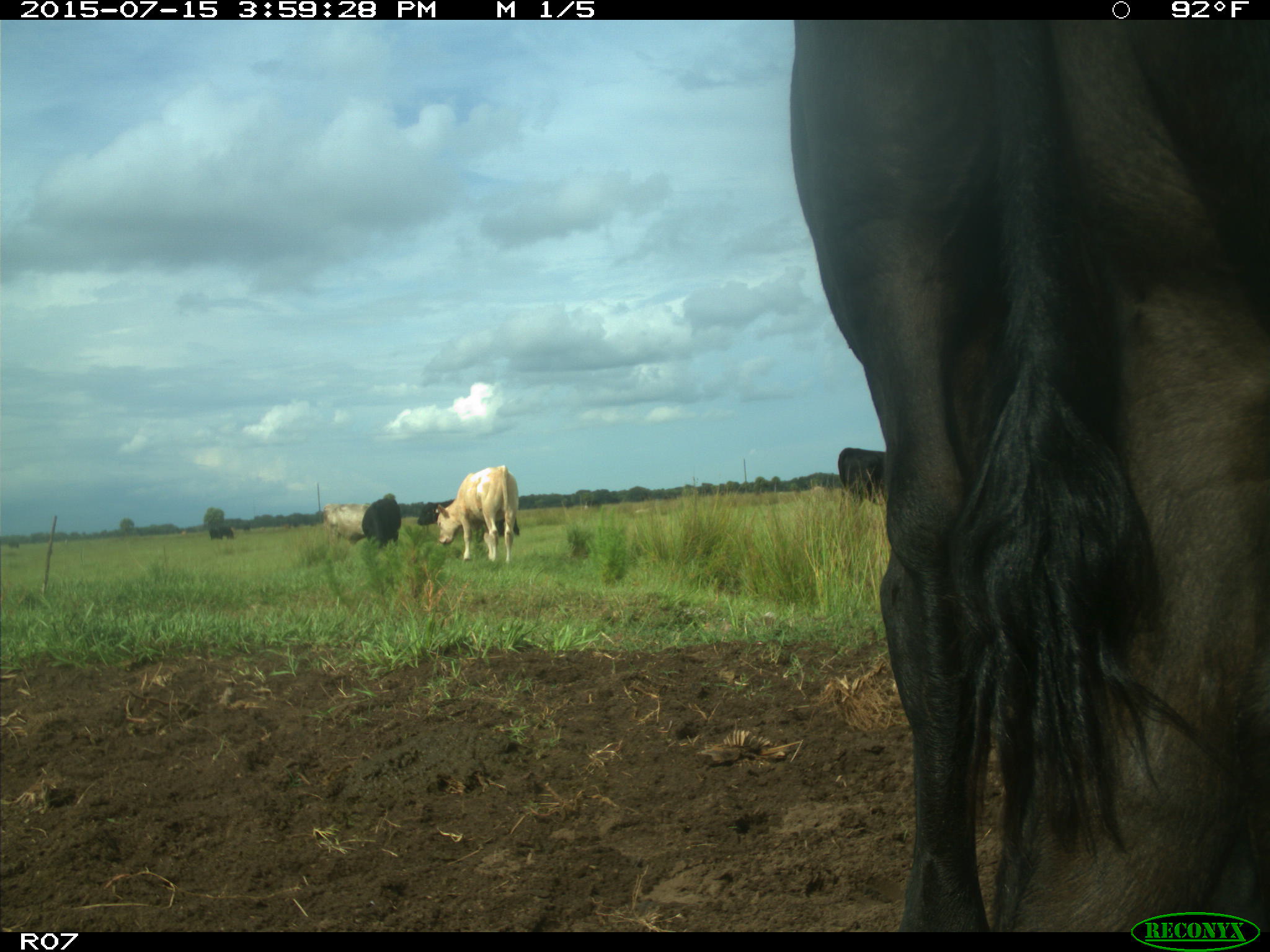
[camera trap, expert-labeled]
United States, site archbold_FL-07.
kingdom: Animalia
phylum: Chordata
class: Mammalia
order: Artiodactyla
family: Bovidae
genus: Bos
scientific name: Bos taurus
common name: domestic cow